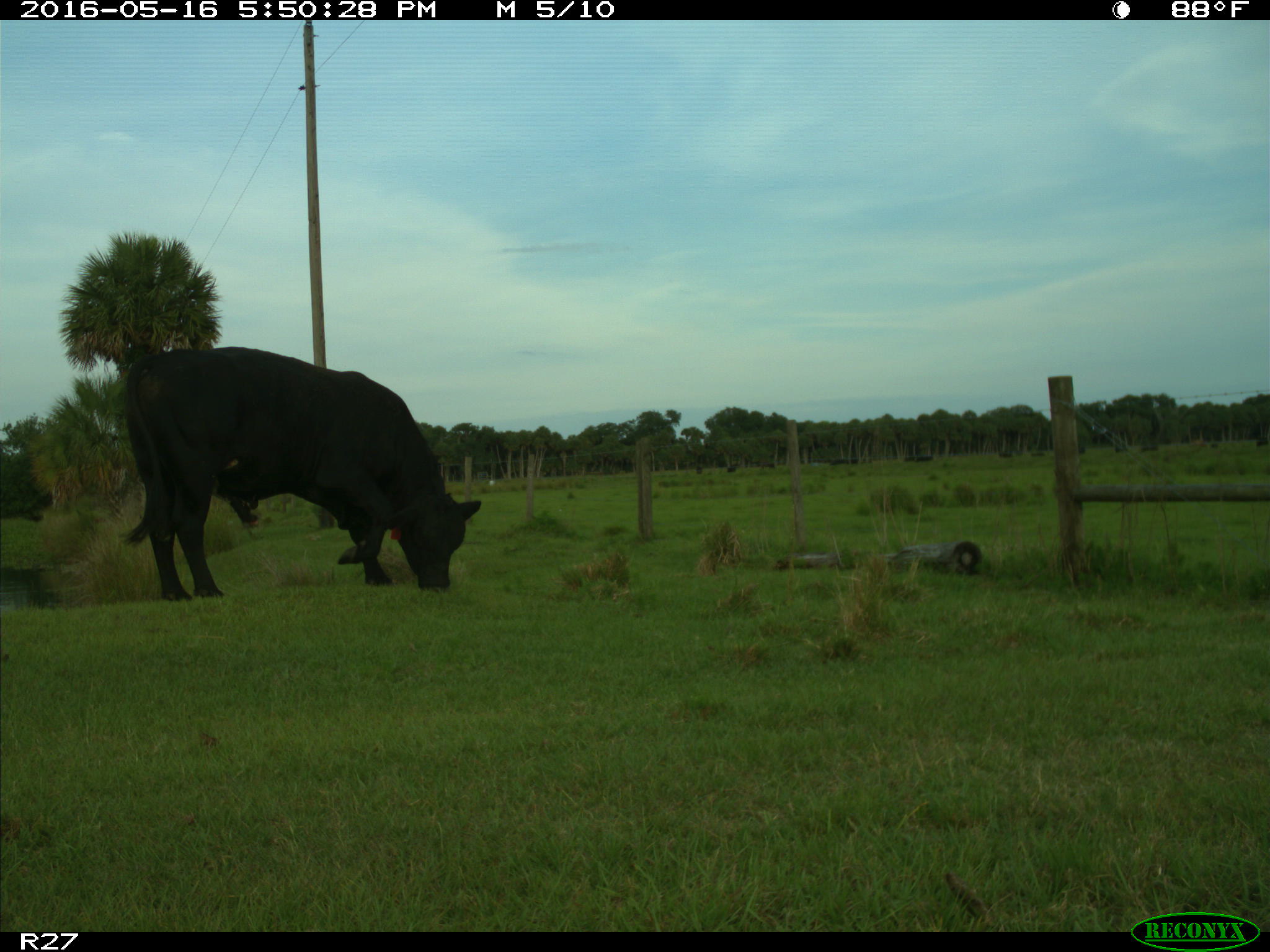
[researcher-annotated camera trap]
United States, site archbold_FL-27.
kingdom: Animalia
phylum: Chordata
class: Mammalia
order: Artiodactyla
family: Bovidae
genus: Bos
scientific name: Bos taurus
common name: domestic cow